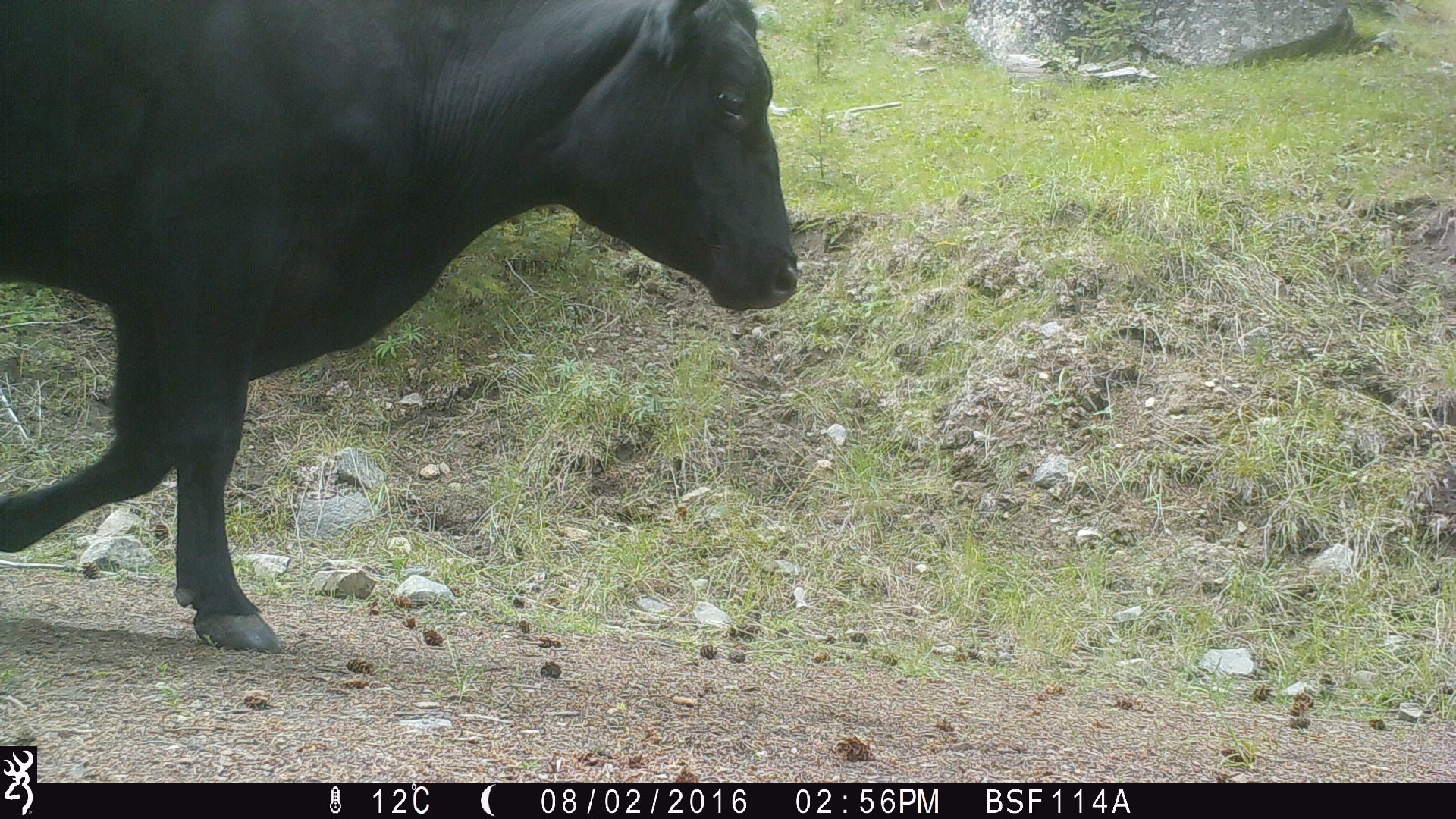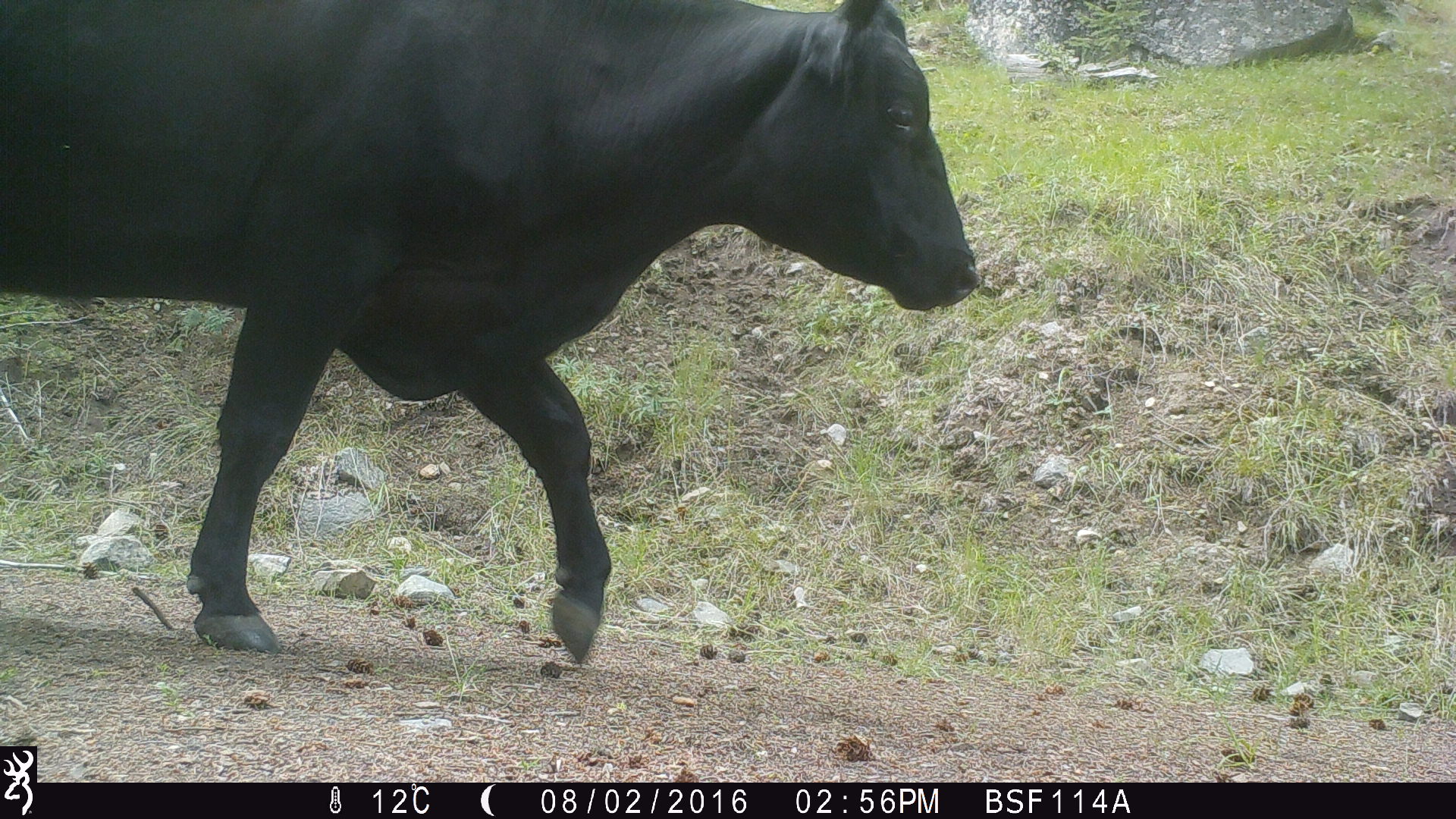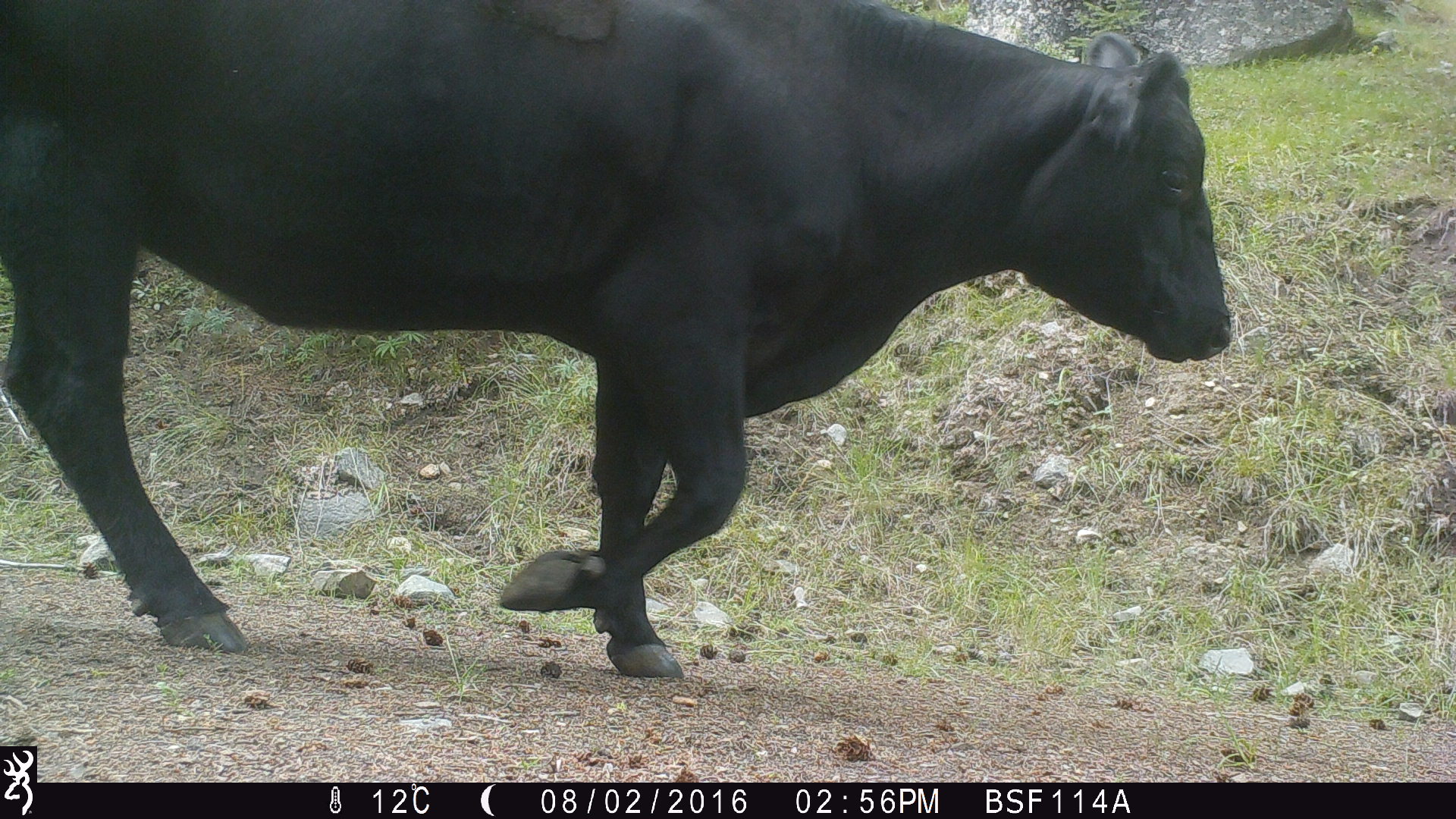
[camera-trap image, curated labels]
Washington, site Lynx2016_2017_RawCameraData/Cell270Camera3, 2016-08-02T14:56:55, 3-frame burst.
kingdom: Animalia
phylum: Chordata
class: Mammalia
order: Artiodactyla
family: Bovidae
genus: Bos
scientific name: Bos taurus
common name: domestic cattle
Domestic cattle (Bos taurus). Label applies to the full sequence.